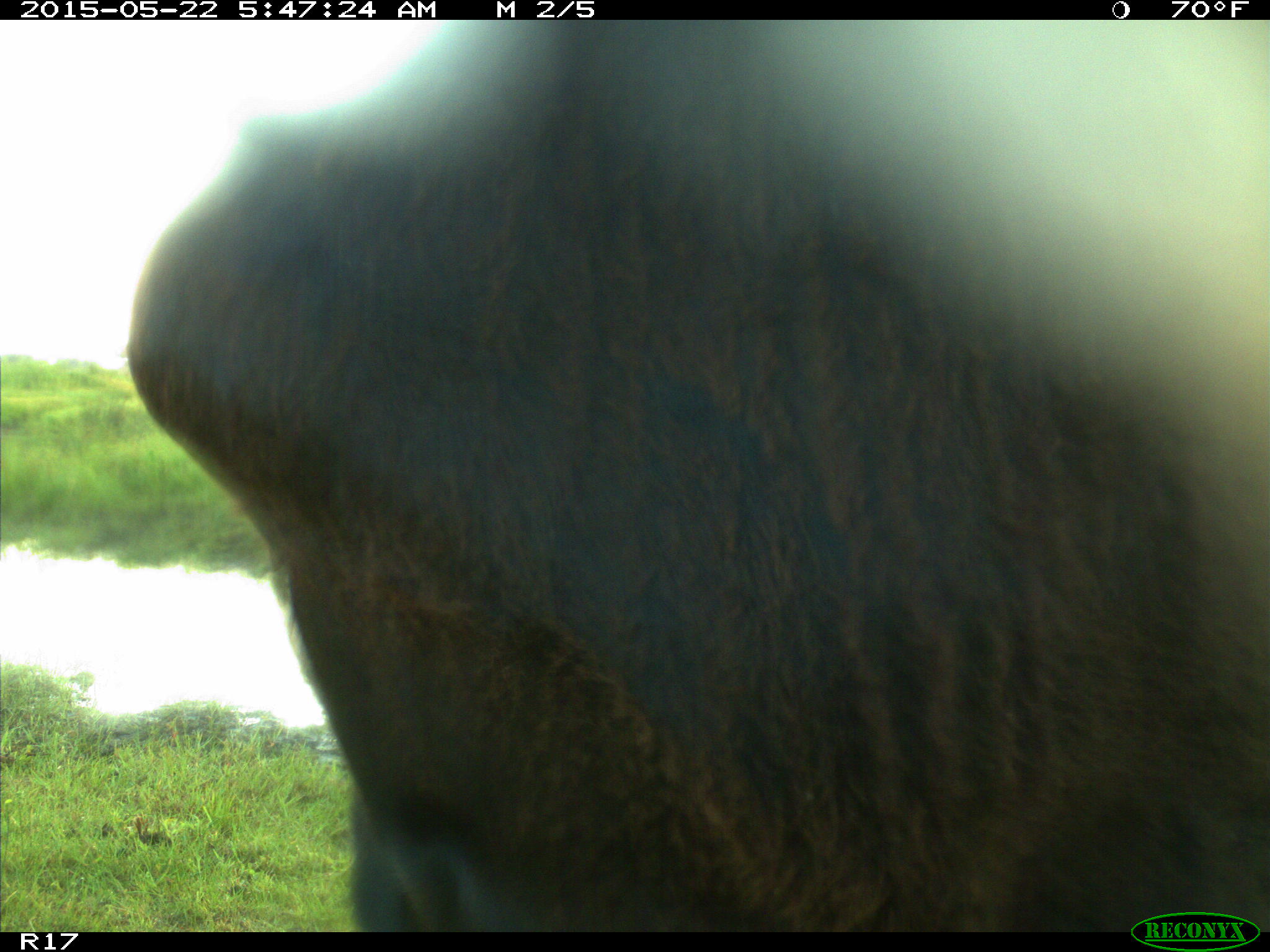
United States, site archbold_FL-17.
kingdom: Animalia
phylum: Chordata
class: Mammalia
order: Artiodactyla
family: Bovidae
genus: Bos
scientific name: Bos taurus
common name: domestic cow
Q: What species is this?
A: Bos taurus (domestic cow).